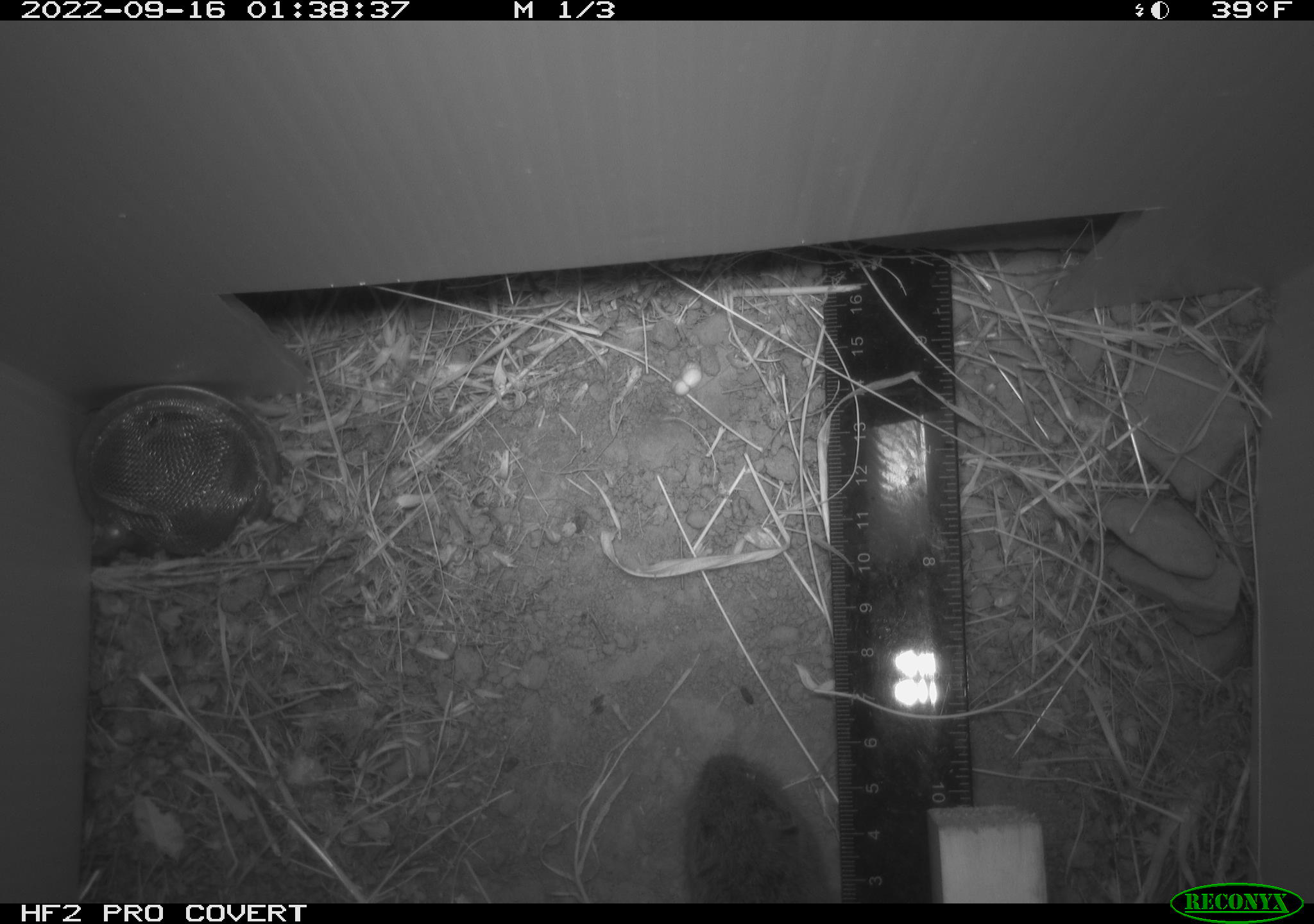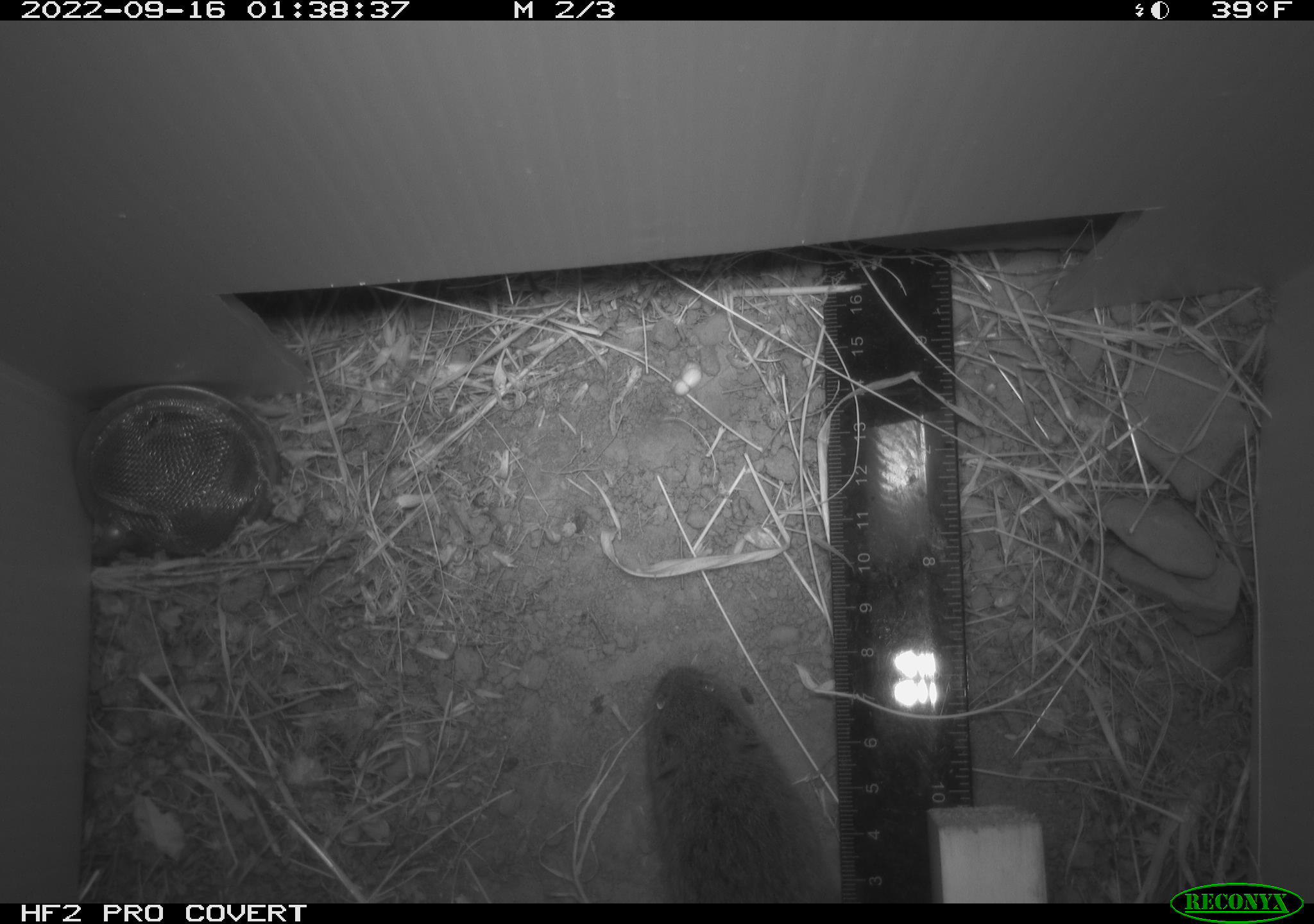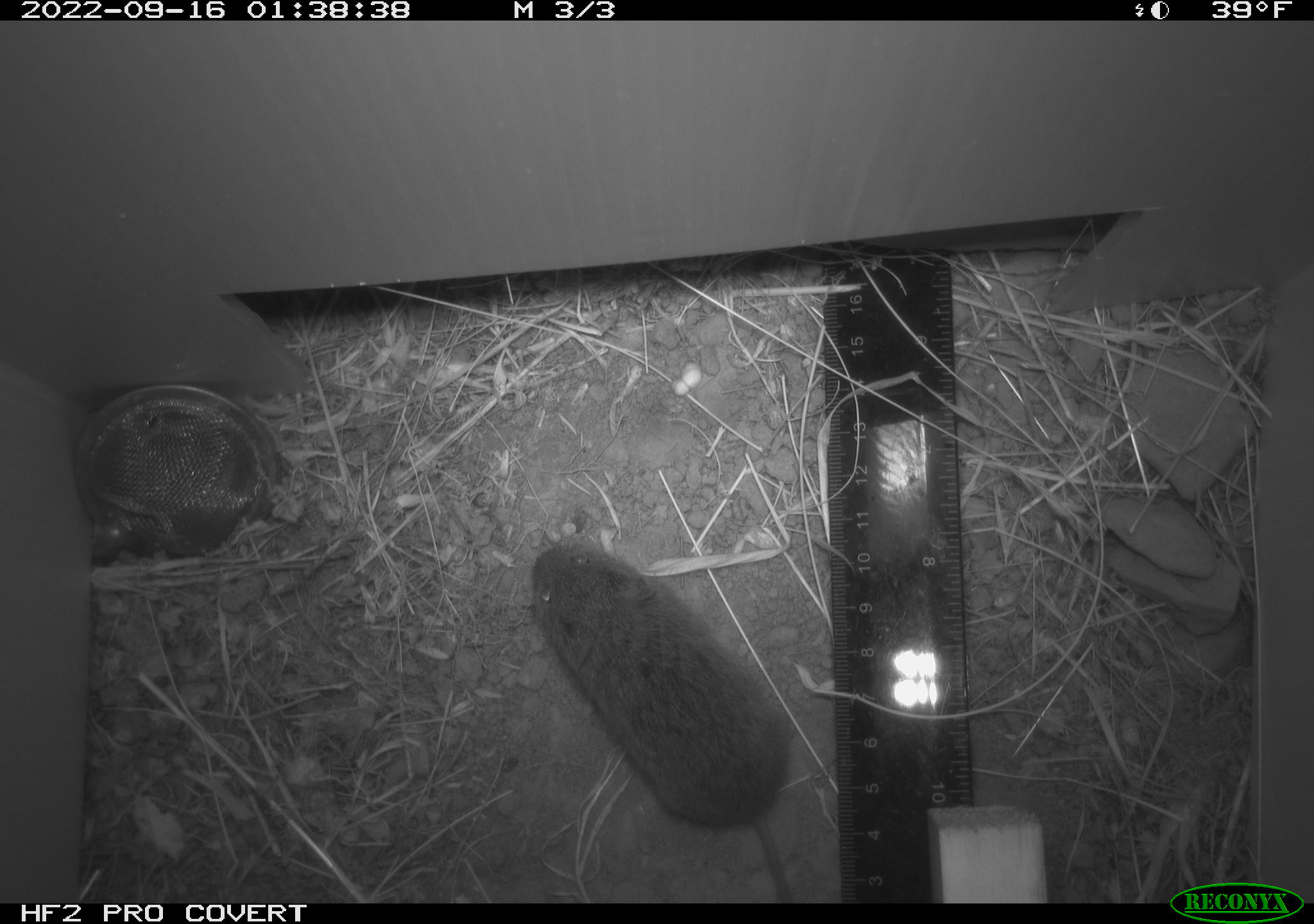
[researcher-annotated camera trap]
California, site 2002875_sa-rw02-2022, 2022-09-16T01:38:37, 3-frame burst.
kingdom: Animalia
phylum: Chordata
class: Mammalia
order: Rodentia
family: Cricetidae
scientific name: Arvicolinae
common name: voles, lemmings, and muskrats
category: arvicolinae subfamily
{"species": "arvicolinae subfamily (voles, lemmings, and muskrats) (Arvicolinae)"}